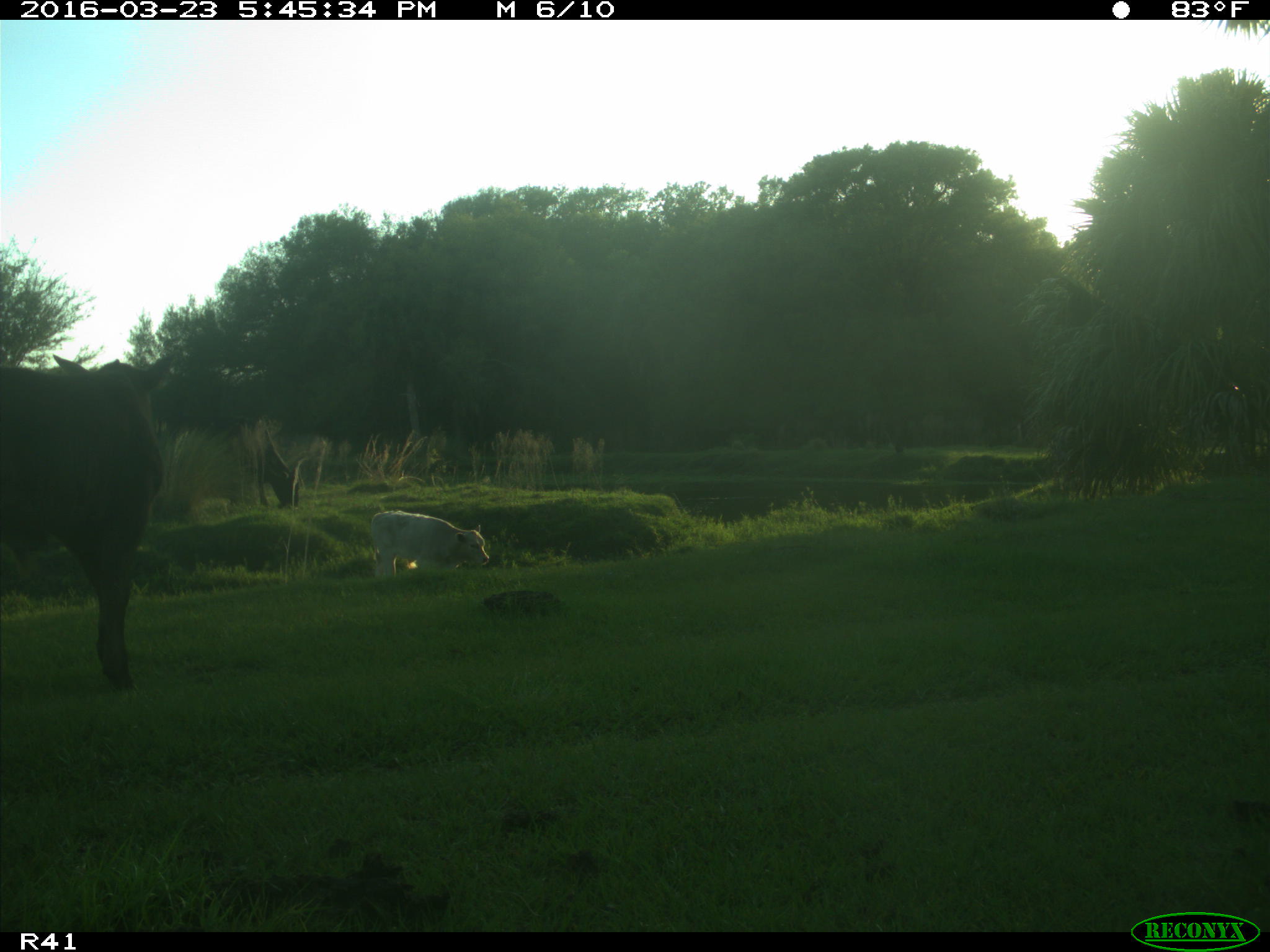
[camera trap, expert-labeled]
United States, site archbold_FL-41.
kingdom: Animalia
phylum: Chordata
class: Mammalia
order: Artiodactyla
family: Bovidae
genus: Bos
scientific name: Bos taurus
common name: domestic cow